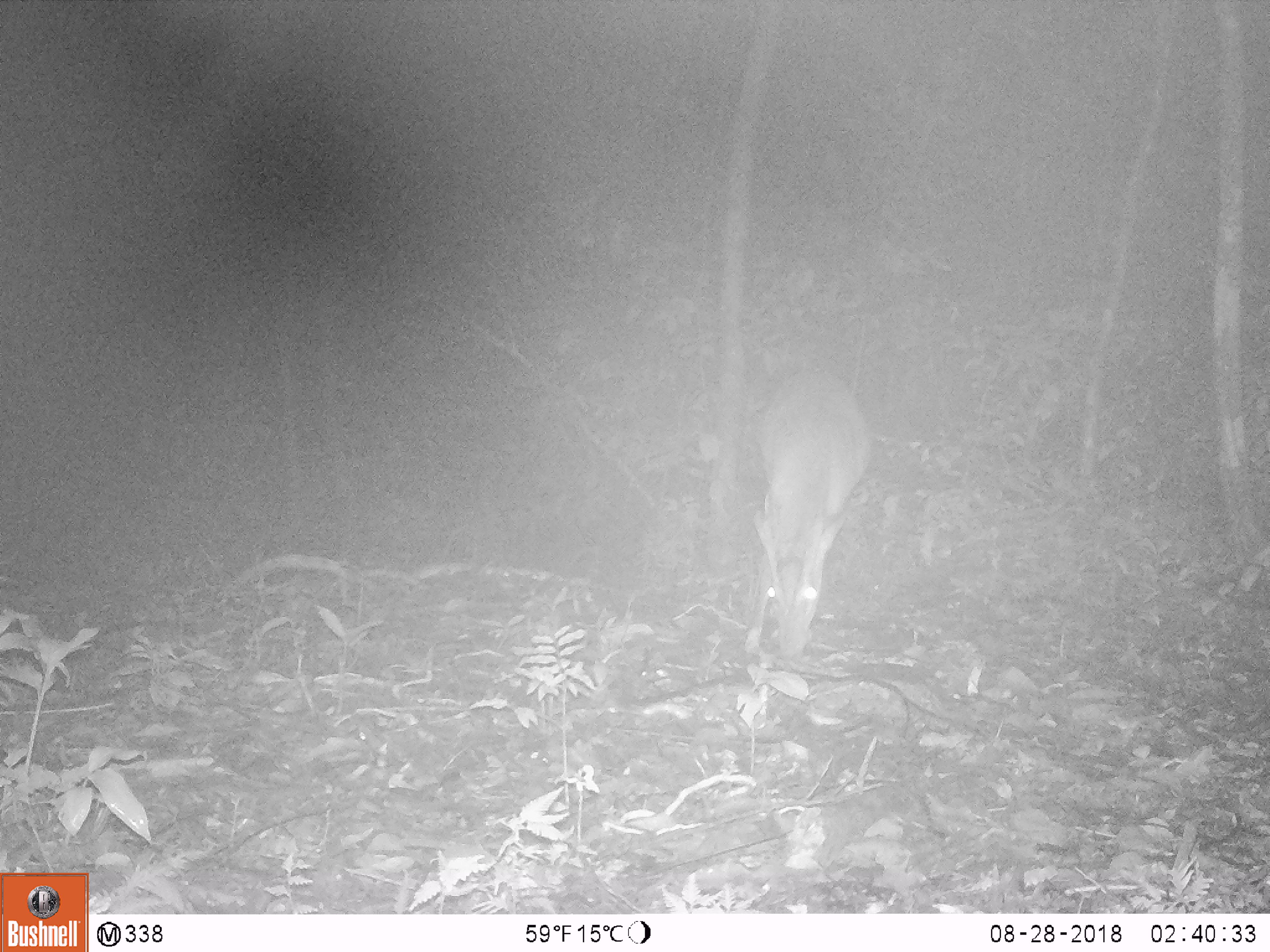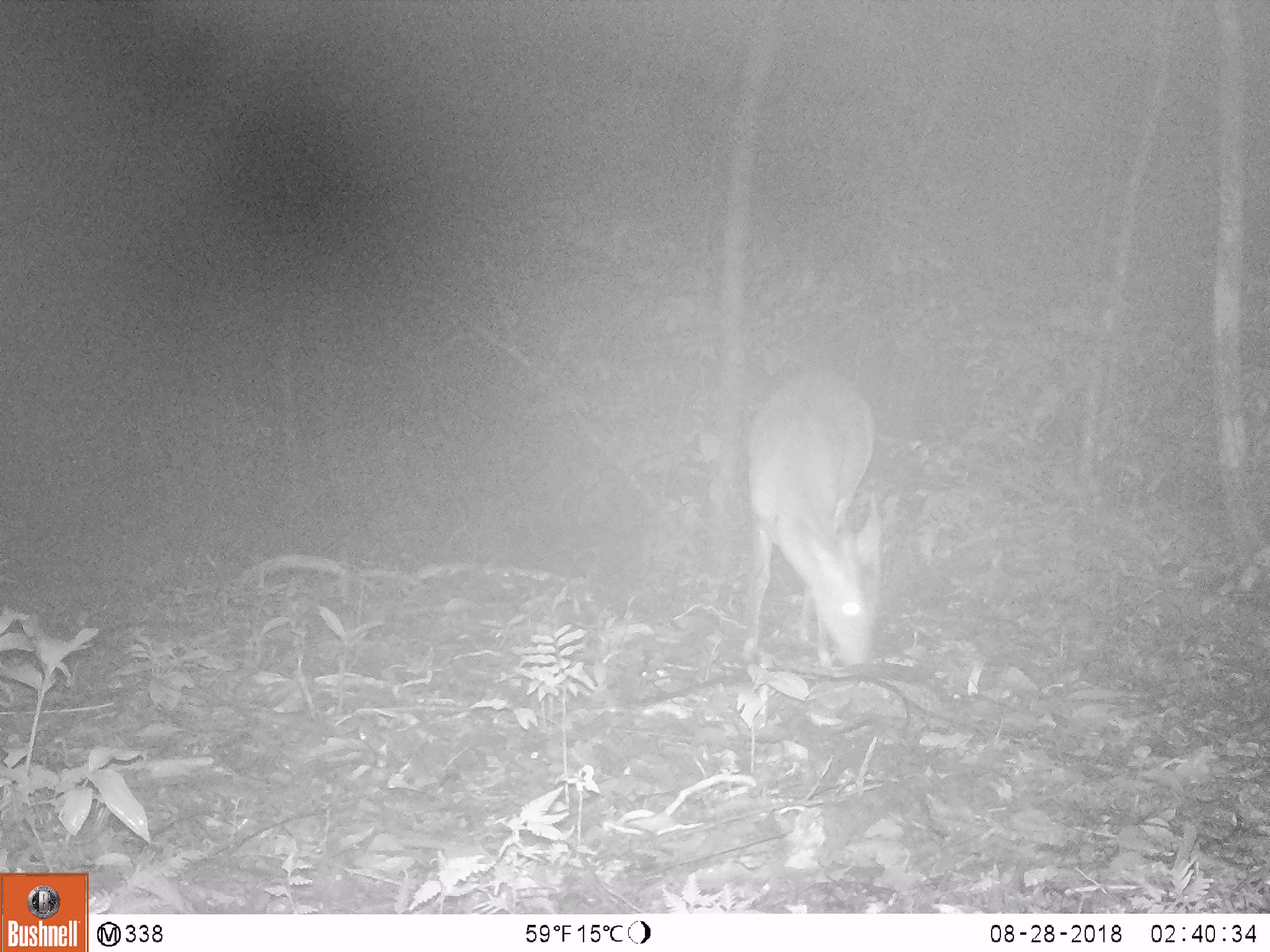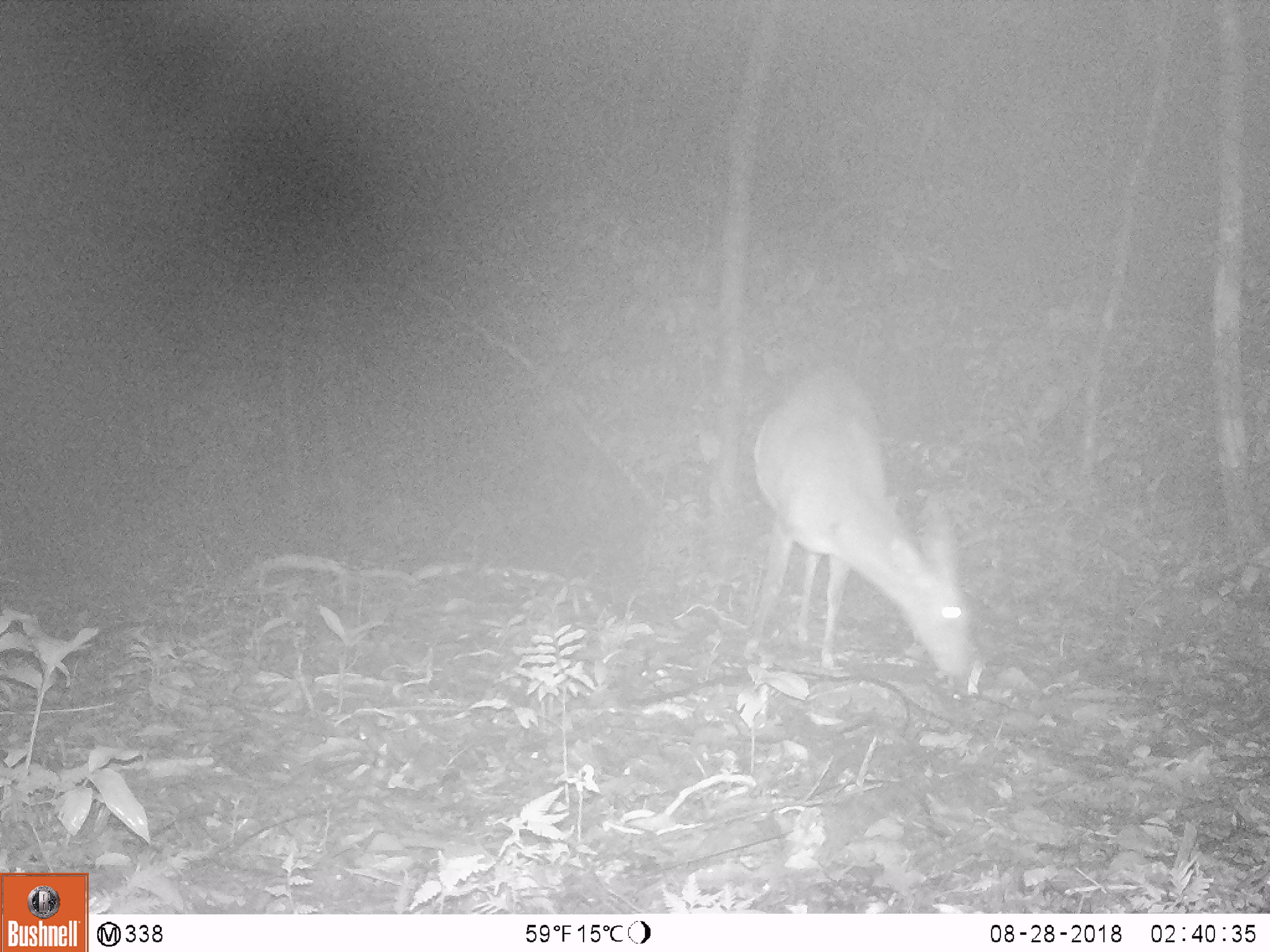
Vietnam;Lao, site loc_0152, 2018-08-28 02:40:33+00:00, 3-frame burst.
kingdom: Animalia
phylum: Chordata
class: Mammalia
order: Artiodactyla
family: Cervidae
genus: Muntiacus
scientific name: Muntiacus vuquangensis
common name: large-antlered muntjac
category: large antlered muntjac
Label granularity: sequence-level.